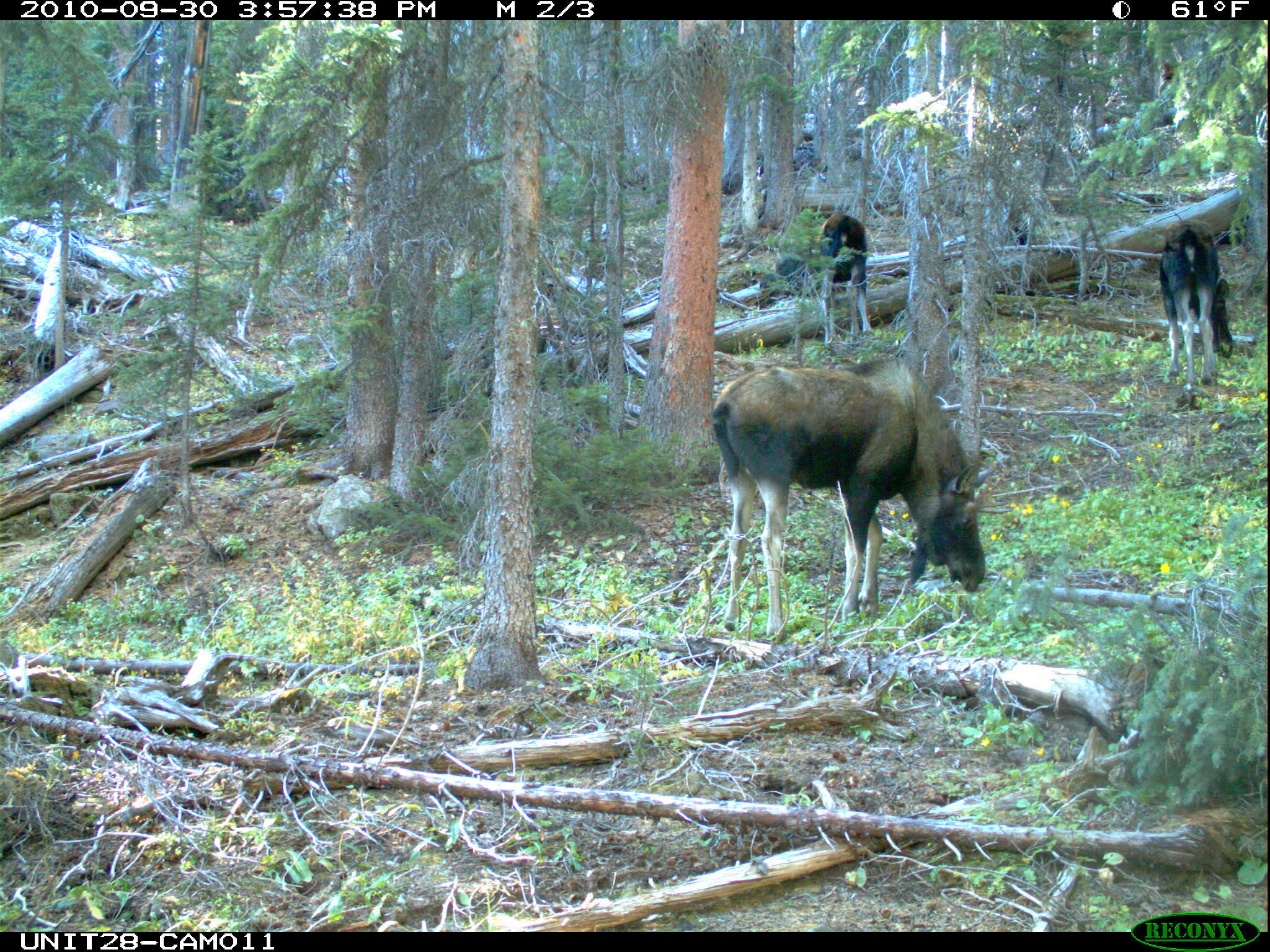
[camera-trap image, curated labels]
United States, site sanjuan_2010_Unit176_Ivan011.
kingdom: Animalia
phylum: Chordata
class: Mammalia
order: Artiodactyla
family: Cervidae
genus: Alces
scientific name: Alces alces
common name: moose